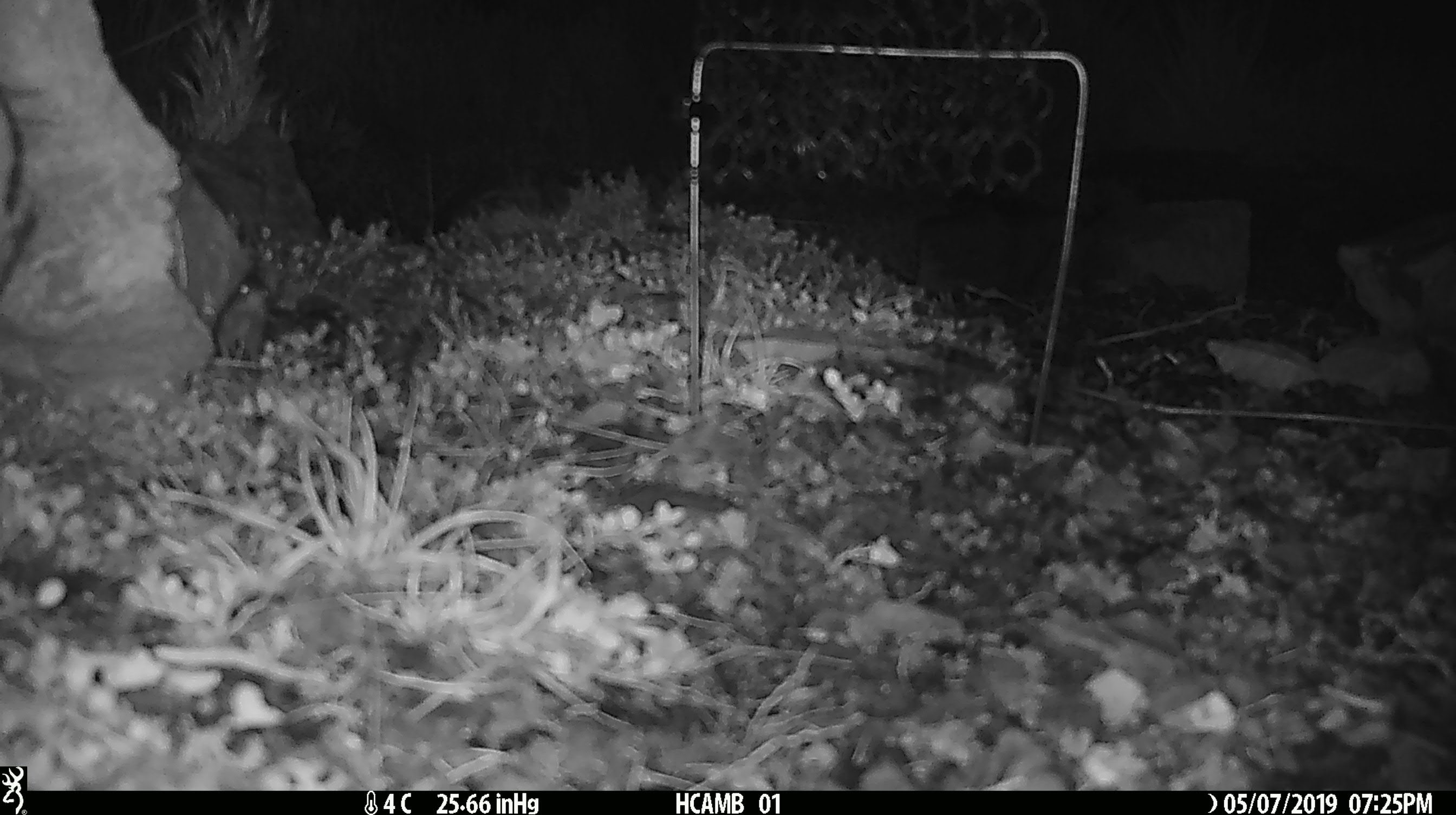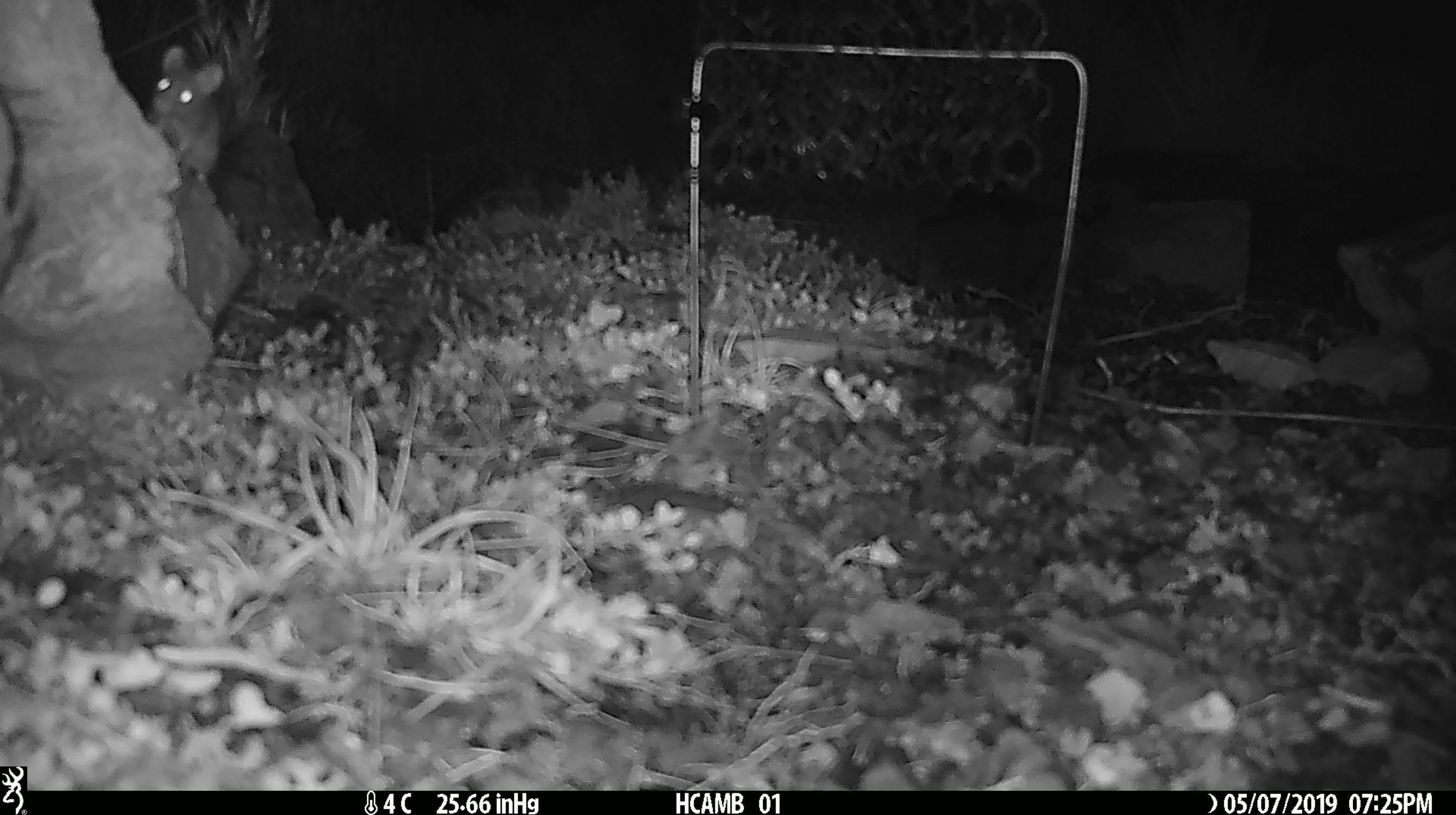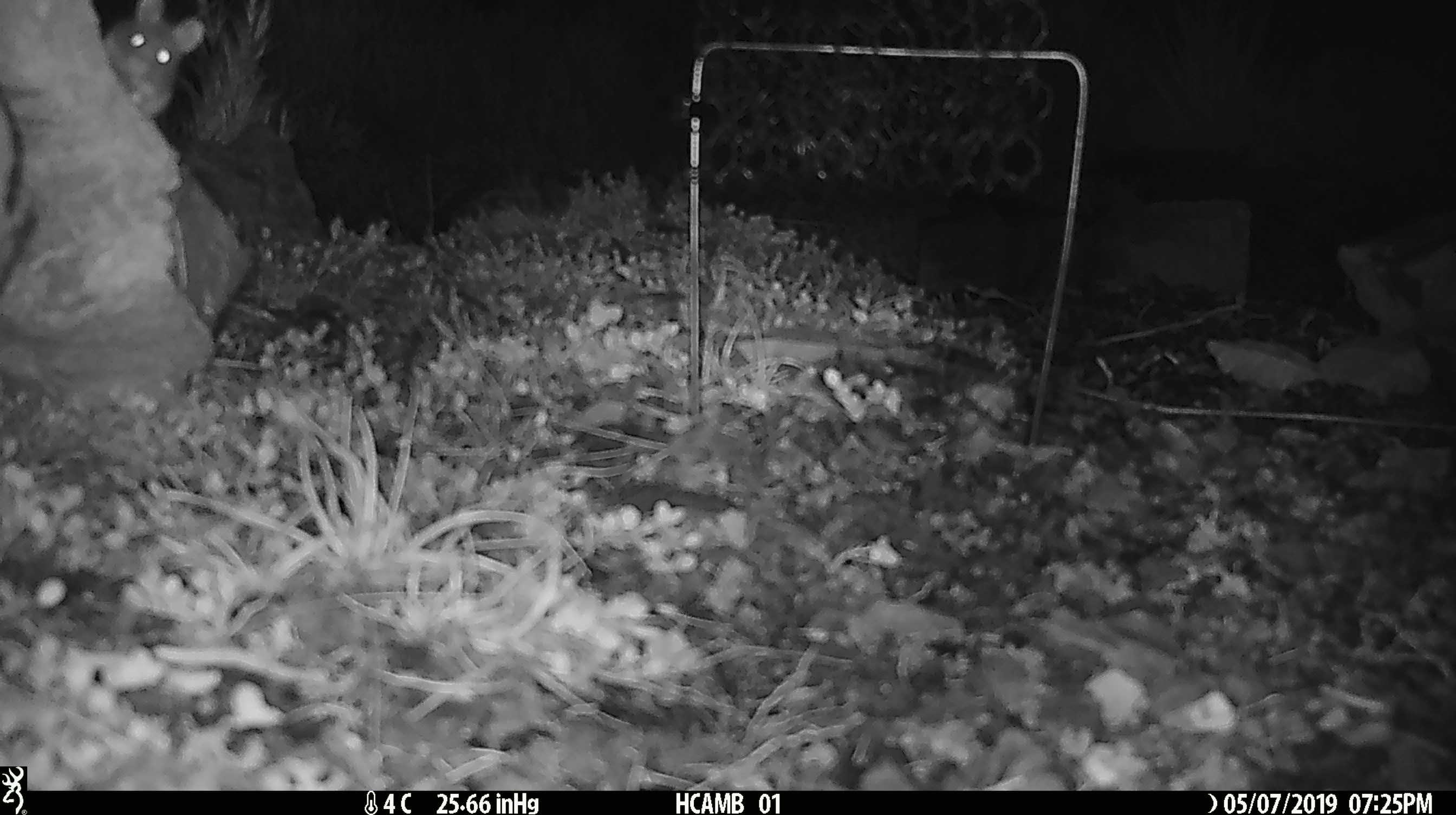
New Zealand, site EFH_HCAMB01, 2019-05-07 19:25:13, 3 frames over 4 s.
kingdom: Animalia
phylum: Chordata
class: Mammalia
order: Rodentia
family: Muridae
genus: Mus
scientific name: Mus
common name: mouse